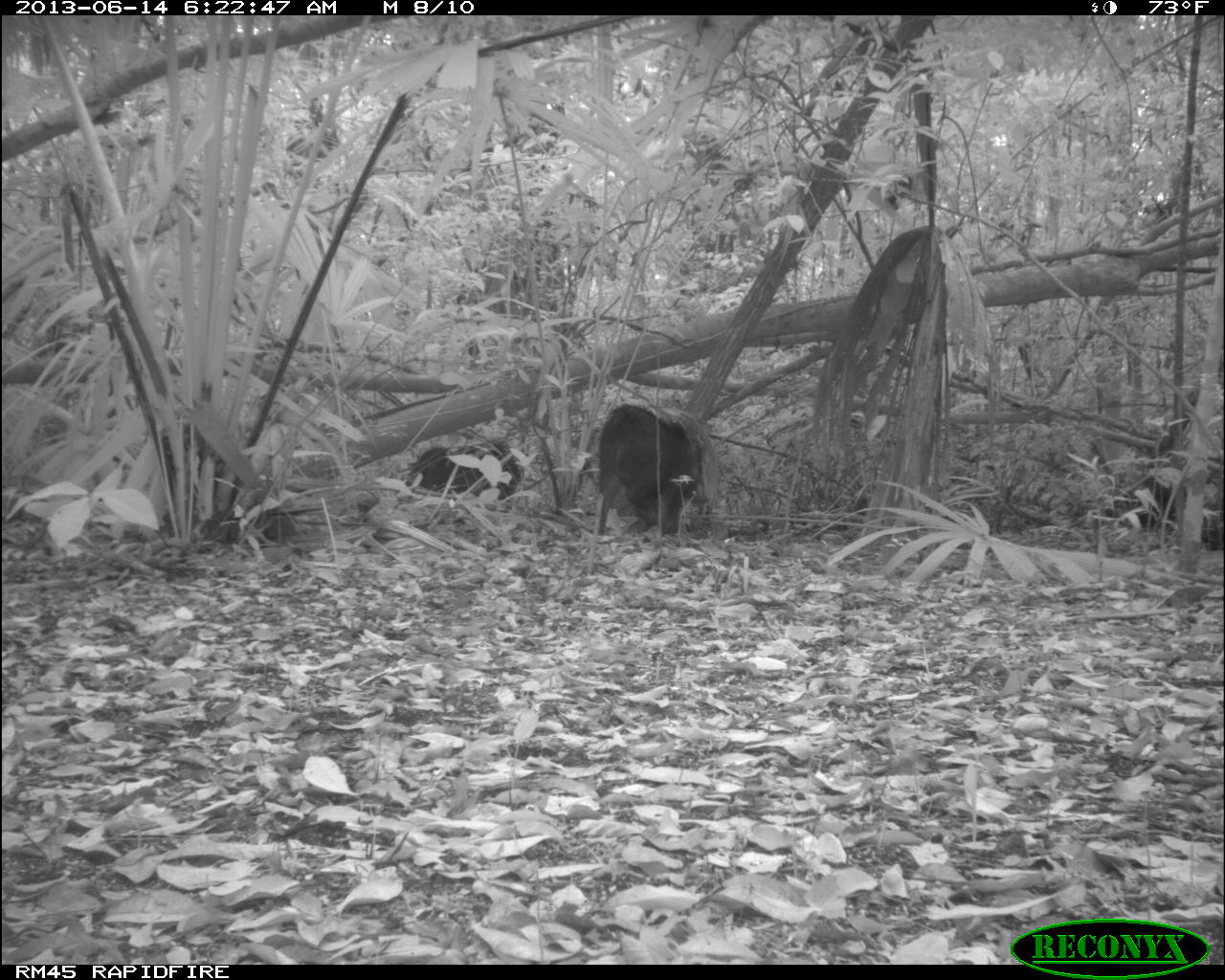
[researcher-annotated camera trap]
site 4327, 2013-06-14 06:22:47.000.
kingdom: Animalia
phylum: Chordata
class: Mammalia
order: Artiodactyla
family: Tayassuidae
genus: Tayassu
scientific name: Tayassu pecari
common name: white-lipped peccary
Tayassu pecari (white-lipped peccary), count 9.